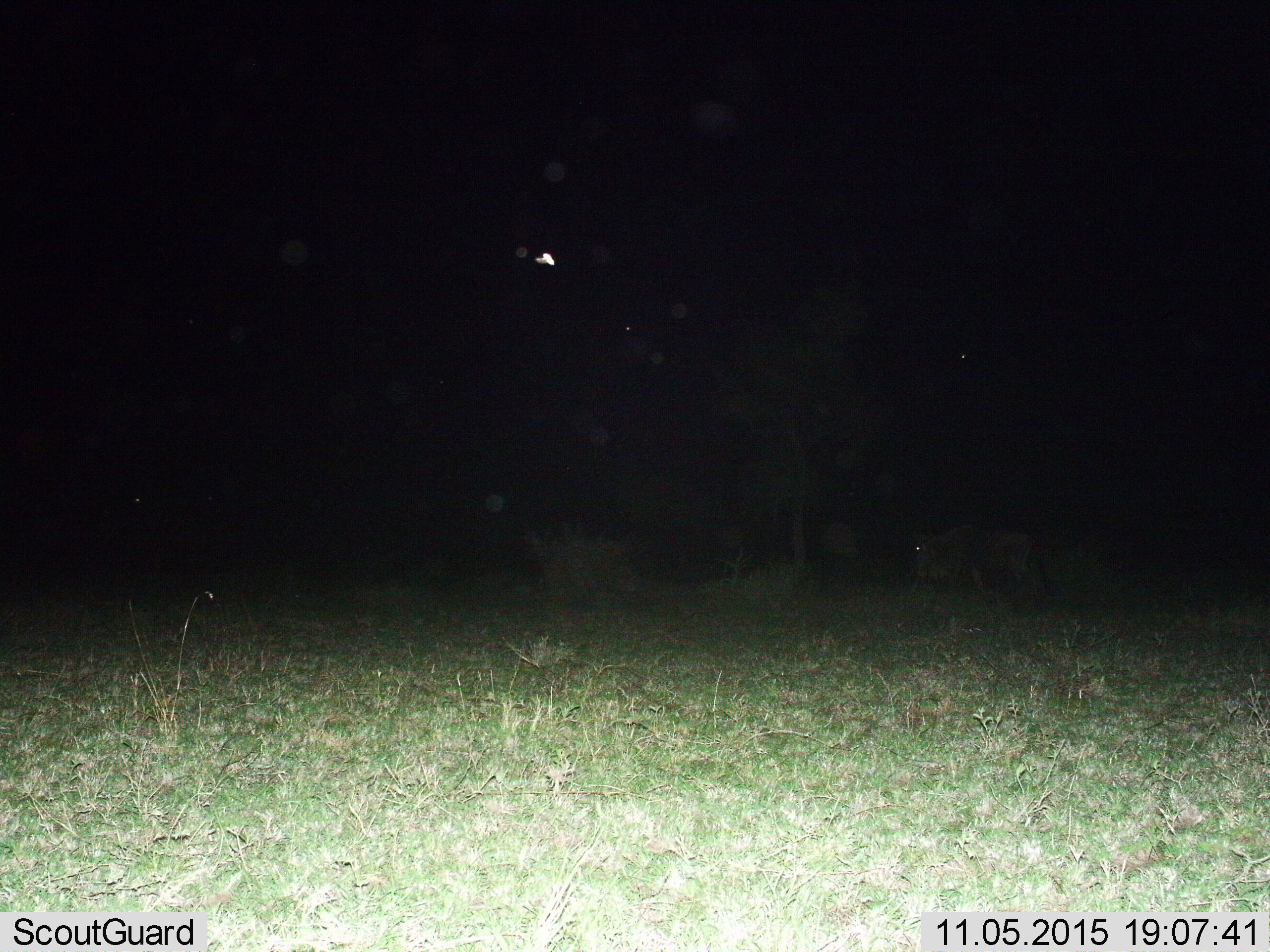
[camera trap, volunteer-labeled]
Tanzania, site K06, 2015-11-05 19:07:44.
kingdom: Animalia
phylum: Chordata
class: Mammalia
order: Artiodactyla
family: Bovidae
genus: Connochaetes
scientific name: Connochaetes taurinus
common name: blue wildebeest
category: wildebeest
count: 1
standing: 67%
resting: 0%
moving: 67%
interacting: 0%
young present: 0%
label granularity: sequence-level